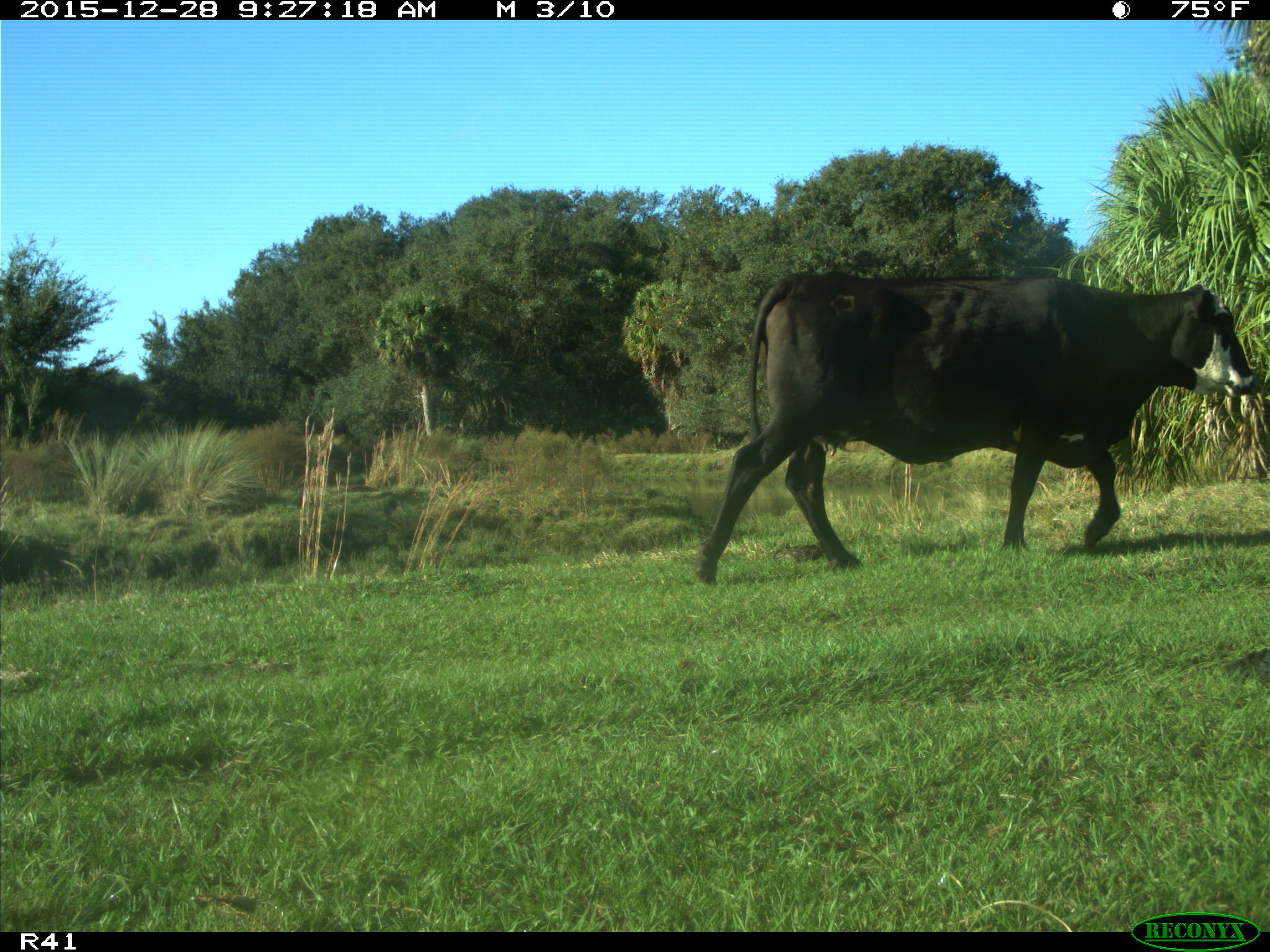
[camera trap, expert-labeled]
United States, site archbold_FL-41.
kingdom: Animalia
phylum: Chordata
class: Mammalia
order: Artiodactyla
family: Bovidae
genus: Bos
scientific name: Bos taurus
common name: domestic cow